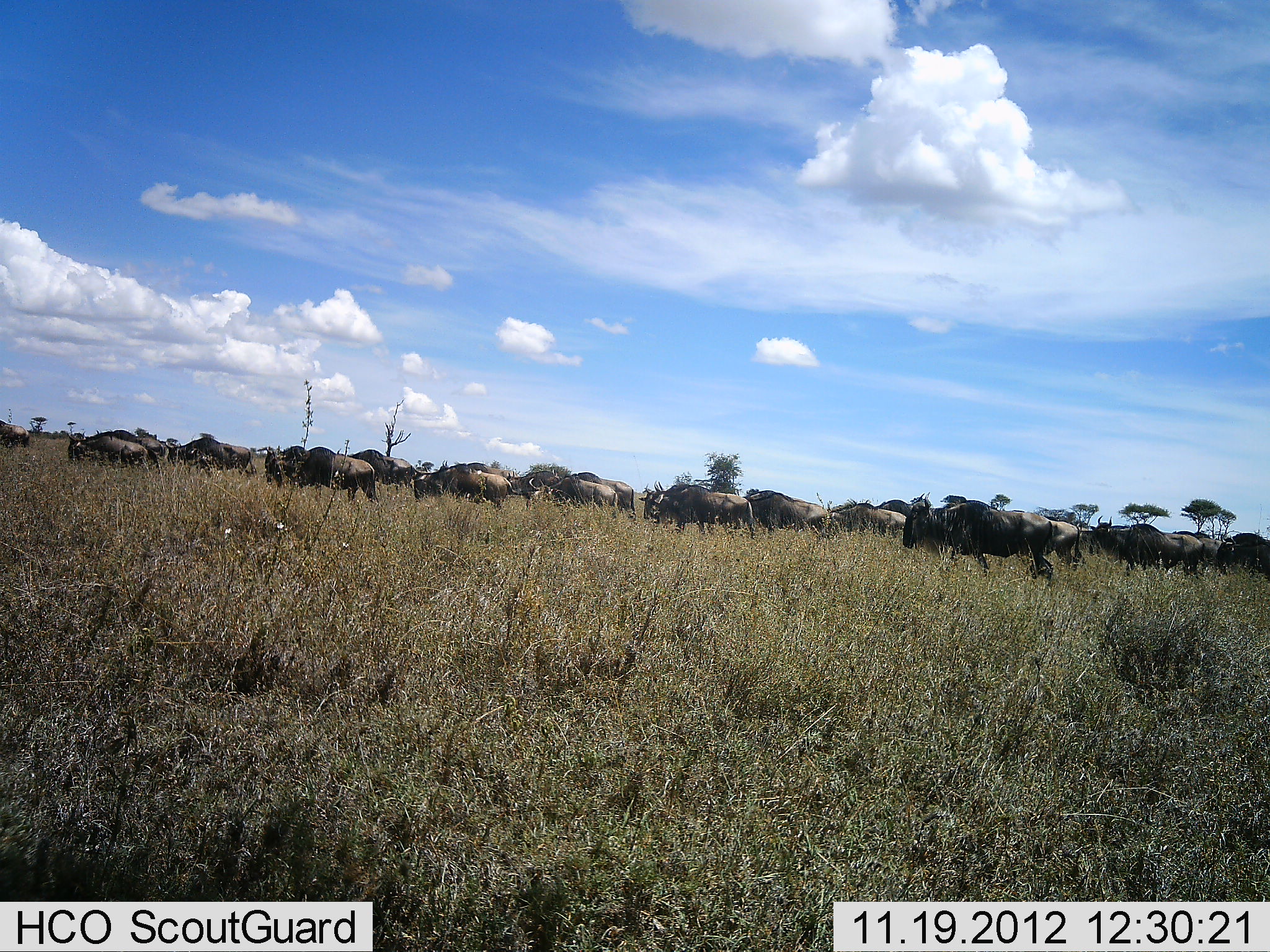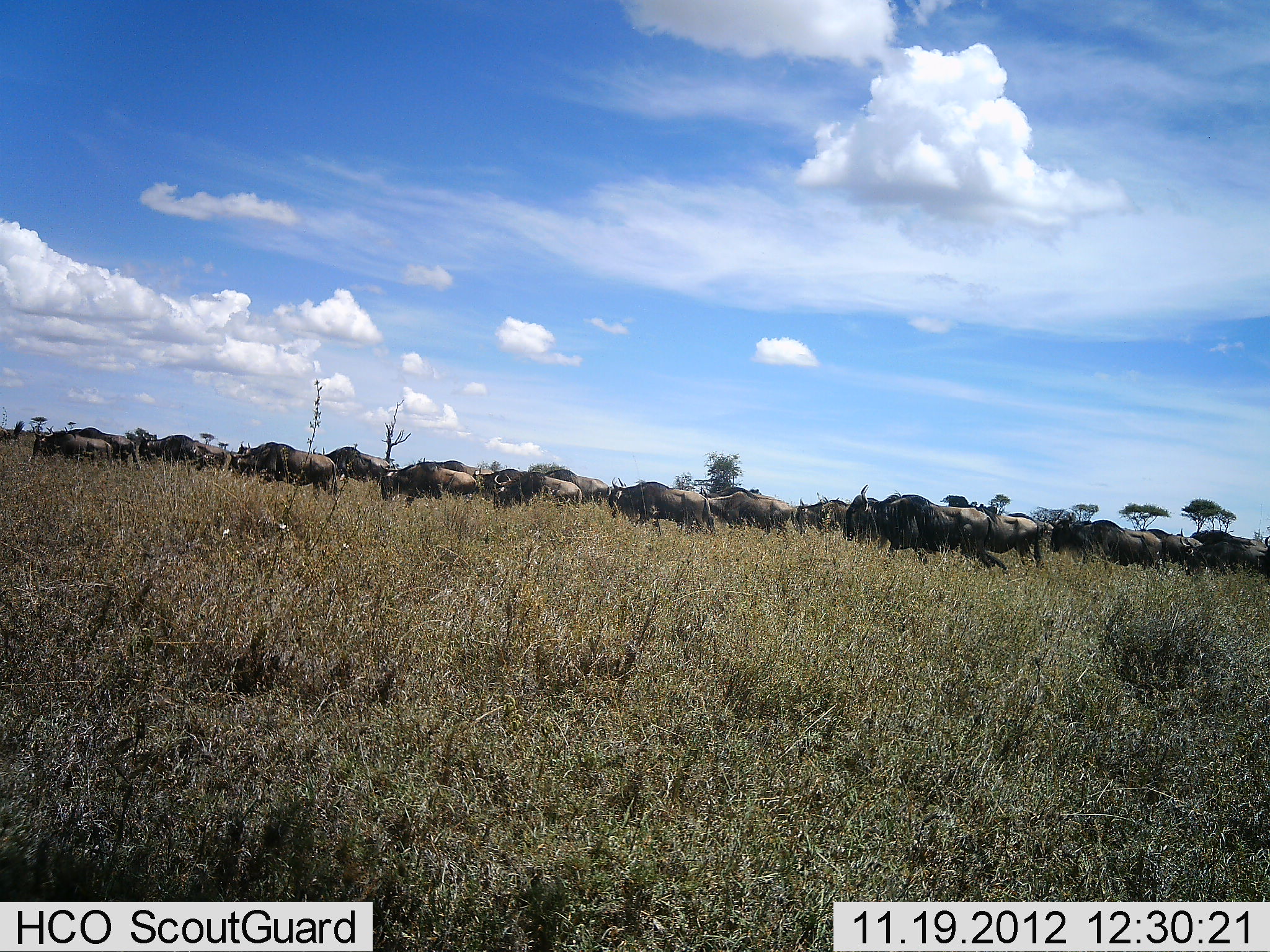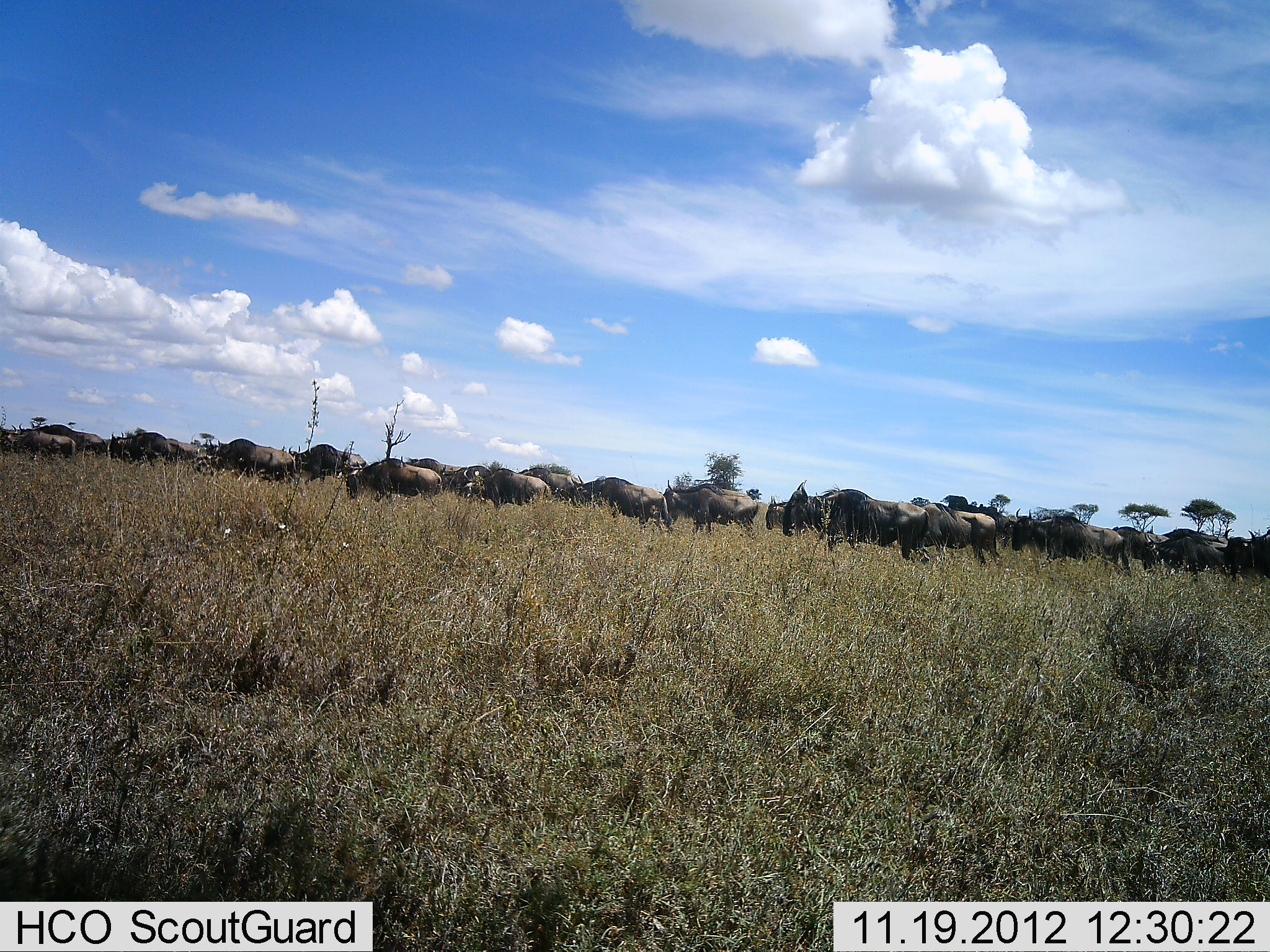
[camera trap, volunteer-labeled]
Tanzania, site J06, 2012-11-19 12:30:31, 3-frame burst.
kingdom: Animalia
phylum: Chordata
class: Mammalia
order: Artiodactyla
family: Bovidae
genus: Connochaetes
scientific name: Connochaetes taurinus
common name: blue wildebeest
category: wildebeest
Wildebeest (blue wildebeest) (Connochaetes taurinus), count 11-50. Behavior (volunteer vote fractions): standing 10%, resting 0%, moving 100%, interacting 0%. Young present (vote fraction): 0%. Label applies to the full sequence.